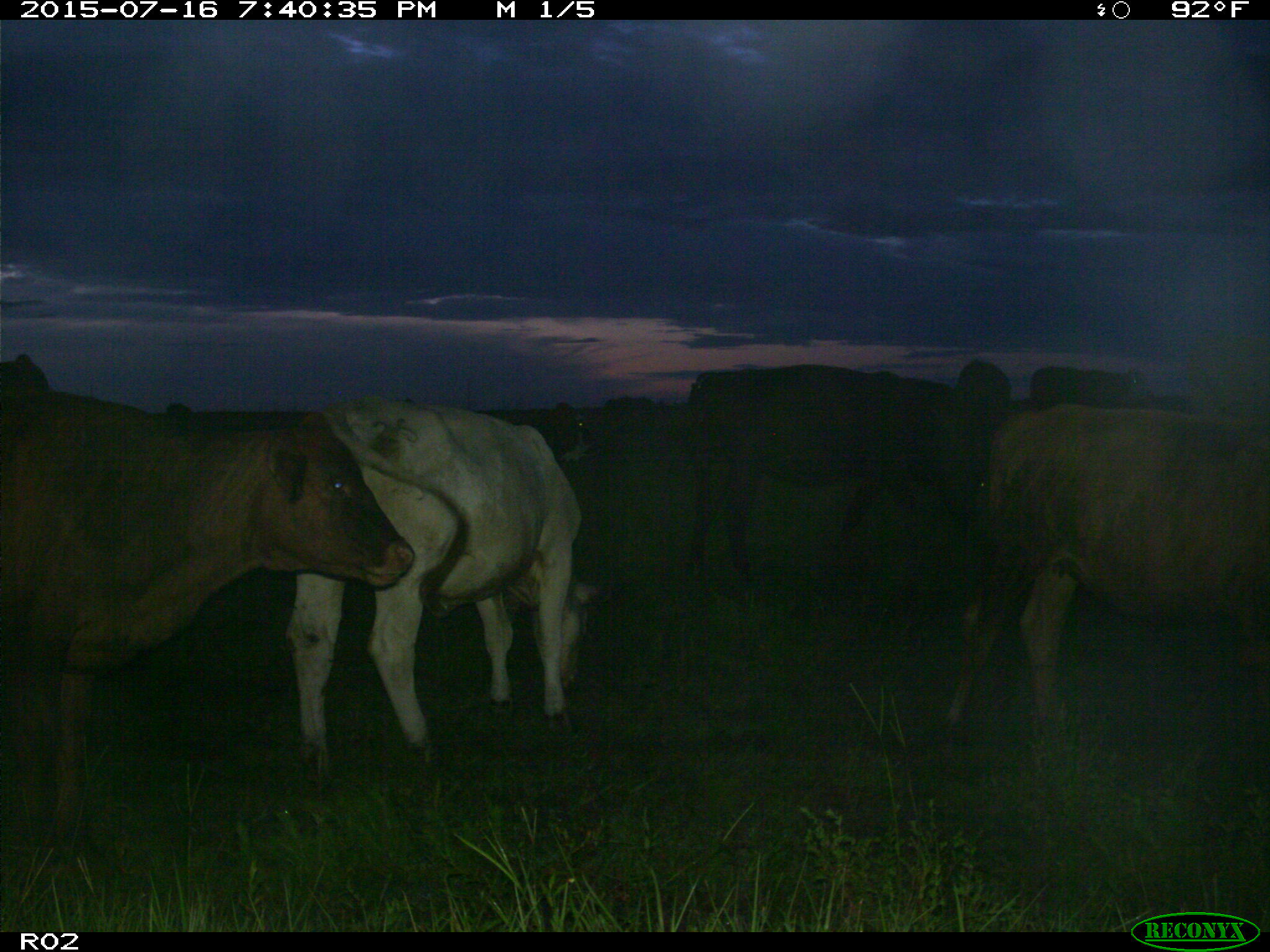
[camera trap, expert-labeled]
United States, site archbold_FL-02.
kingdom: Animalia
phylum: Chordata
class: Mammalia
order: Artiodactyla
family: Bovidae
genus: Bos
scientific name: Bos taurus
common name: domestic cow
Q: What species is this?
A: Bos taurus (domestic cow).